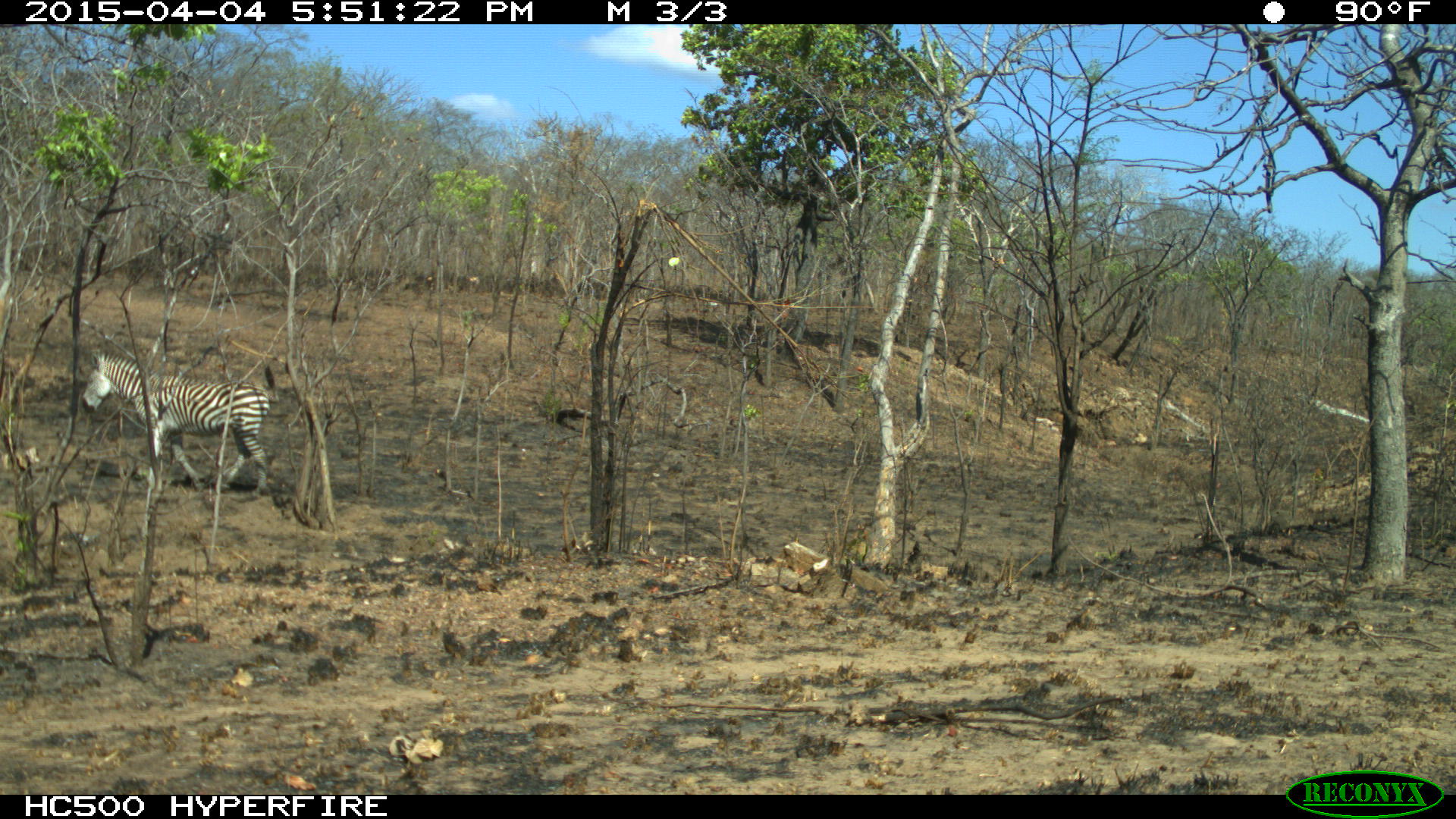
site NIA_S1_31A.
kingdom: Animalia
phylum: Chordata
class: Mammalia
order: Perissodactyla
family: Equidae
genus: Equus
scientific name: Equus quagga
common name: plains zebra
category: zebraplains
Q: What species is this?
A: Zebraplains (plains zebra) (Equus quagga).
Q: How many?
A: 1.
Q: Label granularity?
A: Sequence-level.